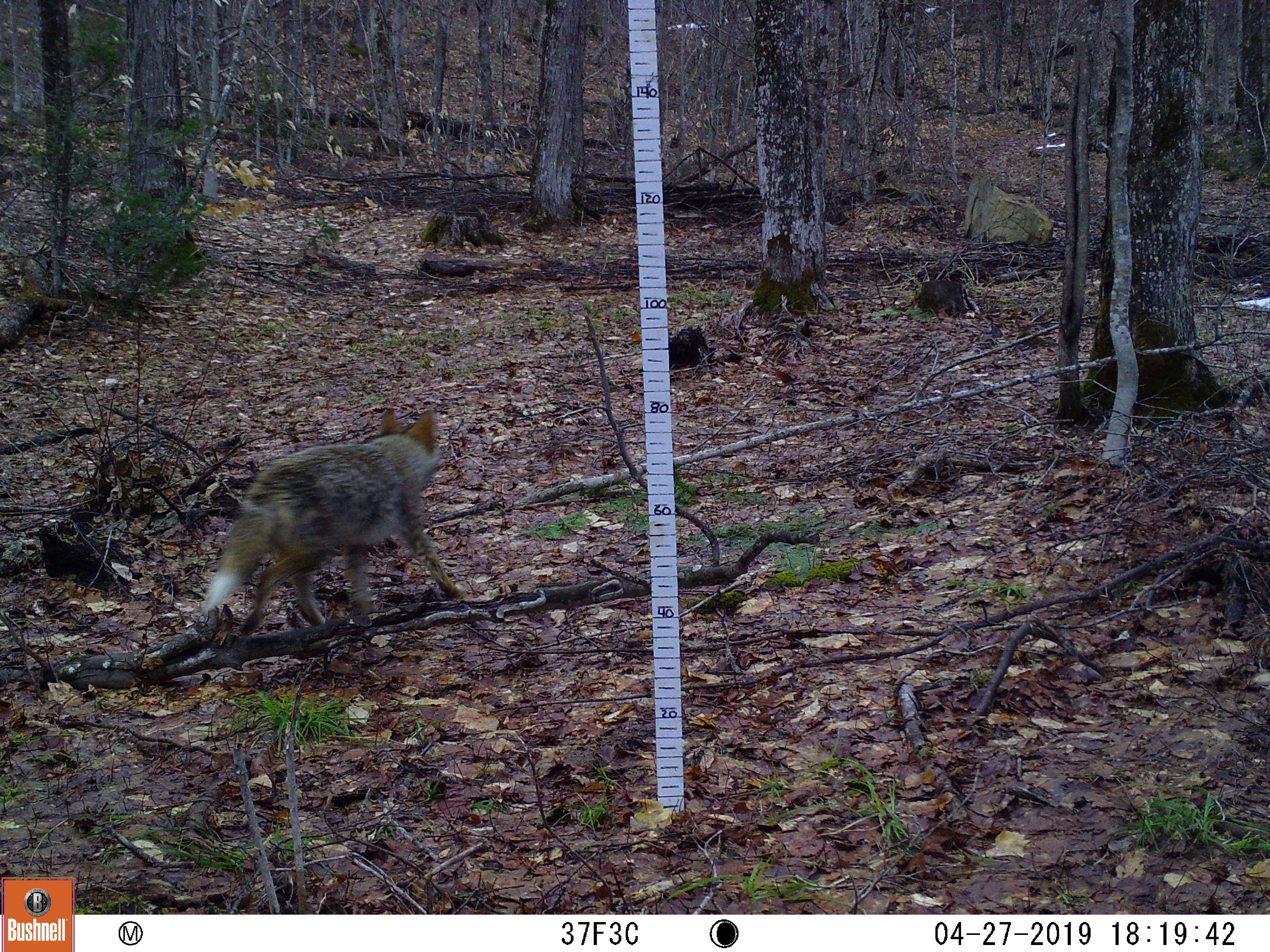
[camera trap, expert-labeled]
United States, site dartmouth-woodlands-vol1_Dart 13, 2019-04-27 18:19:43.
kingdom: Animalia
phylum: Chordata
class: Mammalia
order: Carnivora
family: Canidae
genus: Canis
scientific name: Canis latrans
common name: coyote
Coyote (Canis latrans).